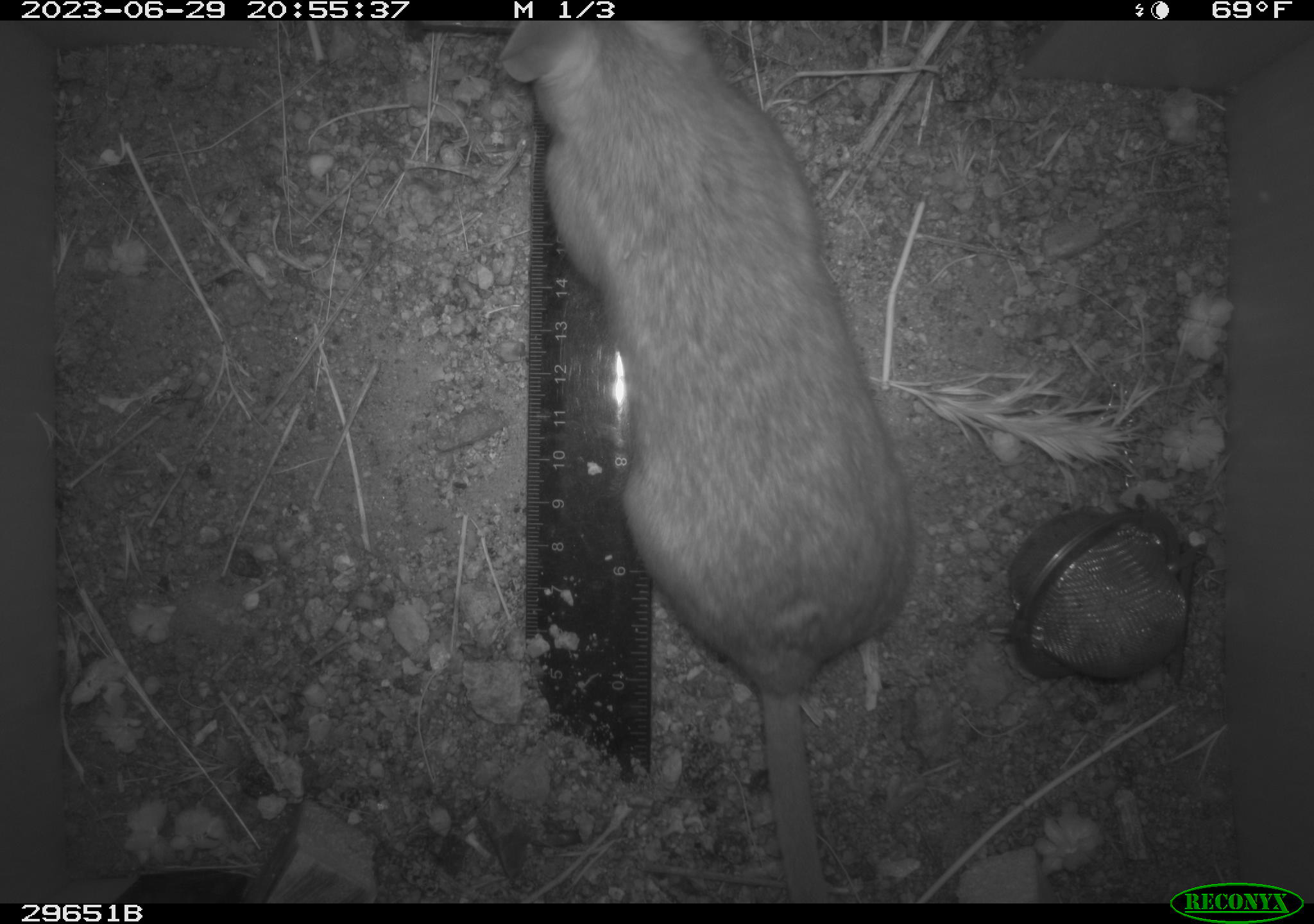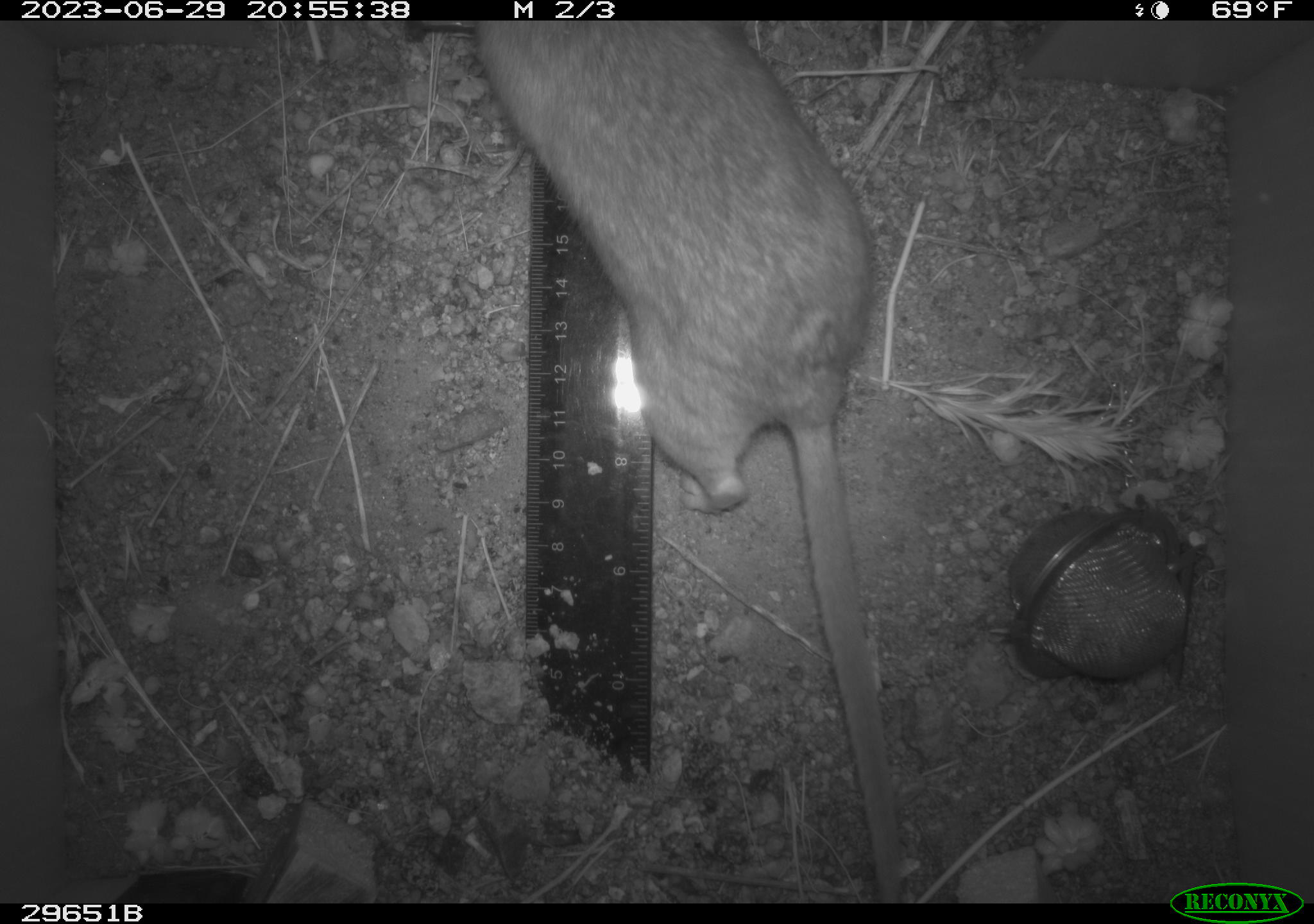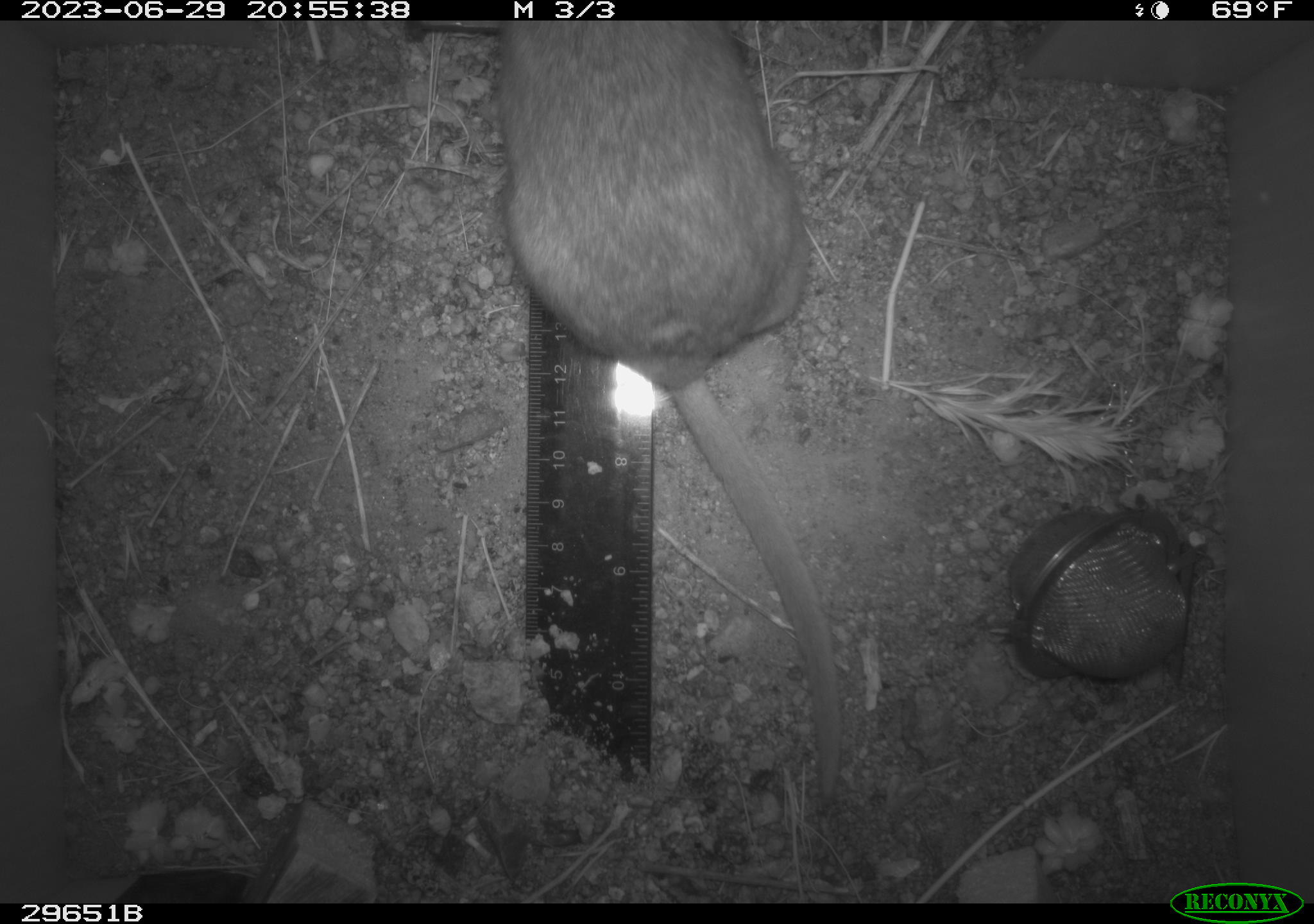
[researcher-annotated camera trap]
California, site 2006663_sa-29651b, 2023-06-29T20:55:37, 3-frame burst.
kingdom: Animalia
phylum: Chordata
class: Mammalia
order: Rodentia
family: Cricetidae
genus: Neotoma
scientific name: Neotoma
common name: pack rat or woodrat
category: neotoma species